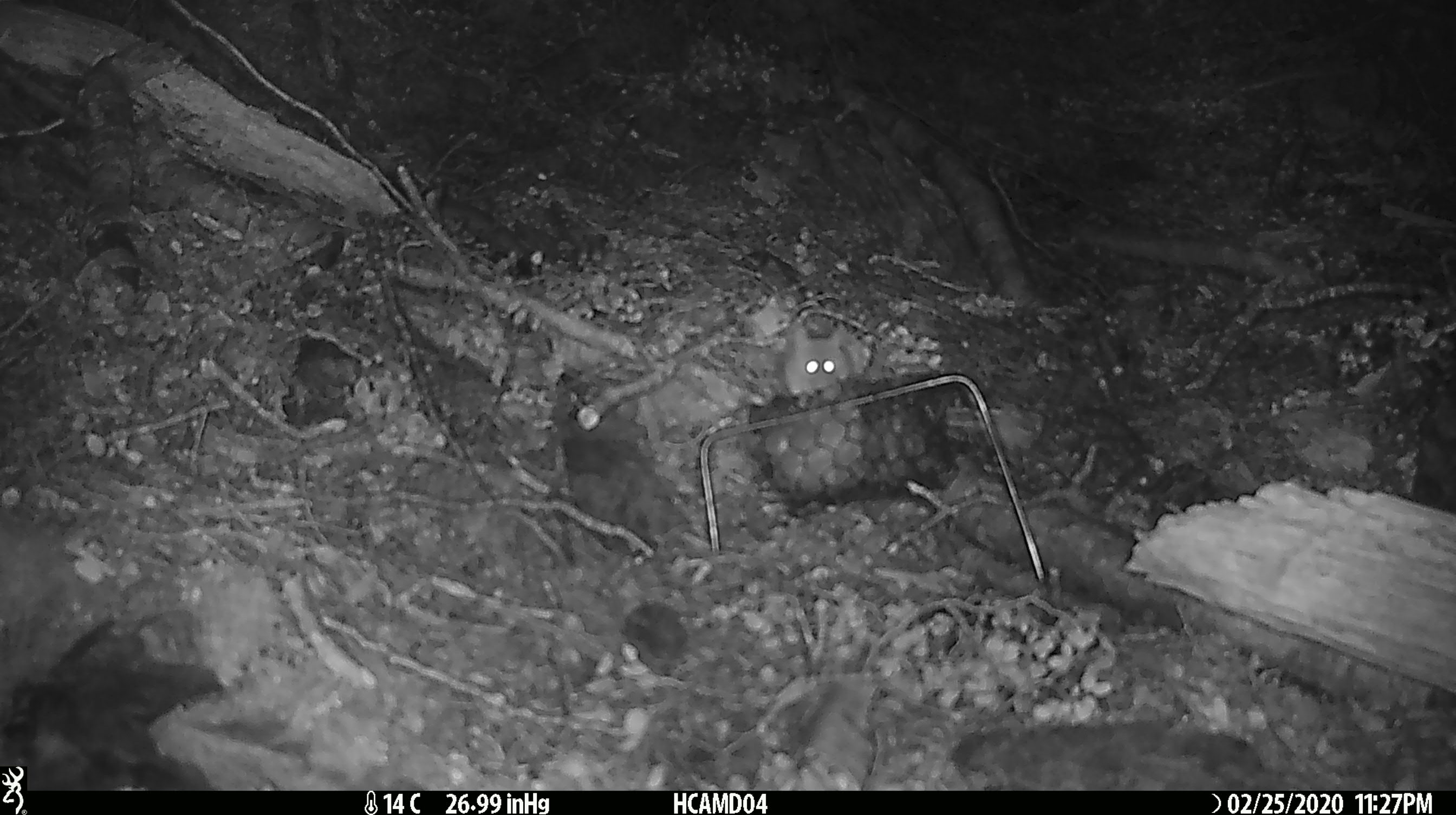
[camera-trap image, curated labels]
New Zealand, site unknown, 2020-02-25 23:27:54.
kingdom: Animalia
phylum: Chordata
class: Mammalia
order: Rodentia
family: Muridae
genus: Mus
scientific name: Mus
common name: mouse